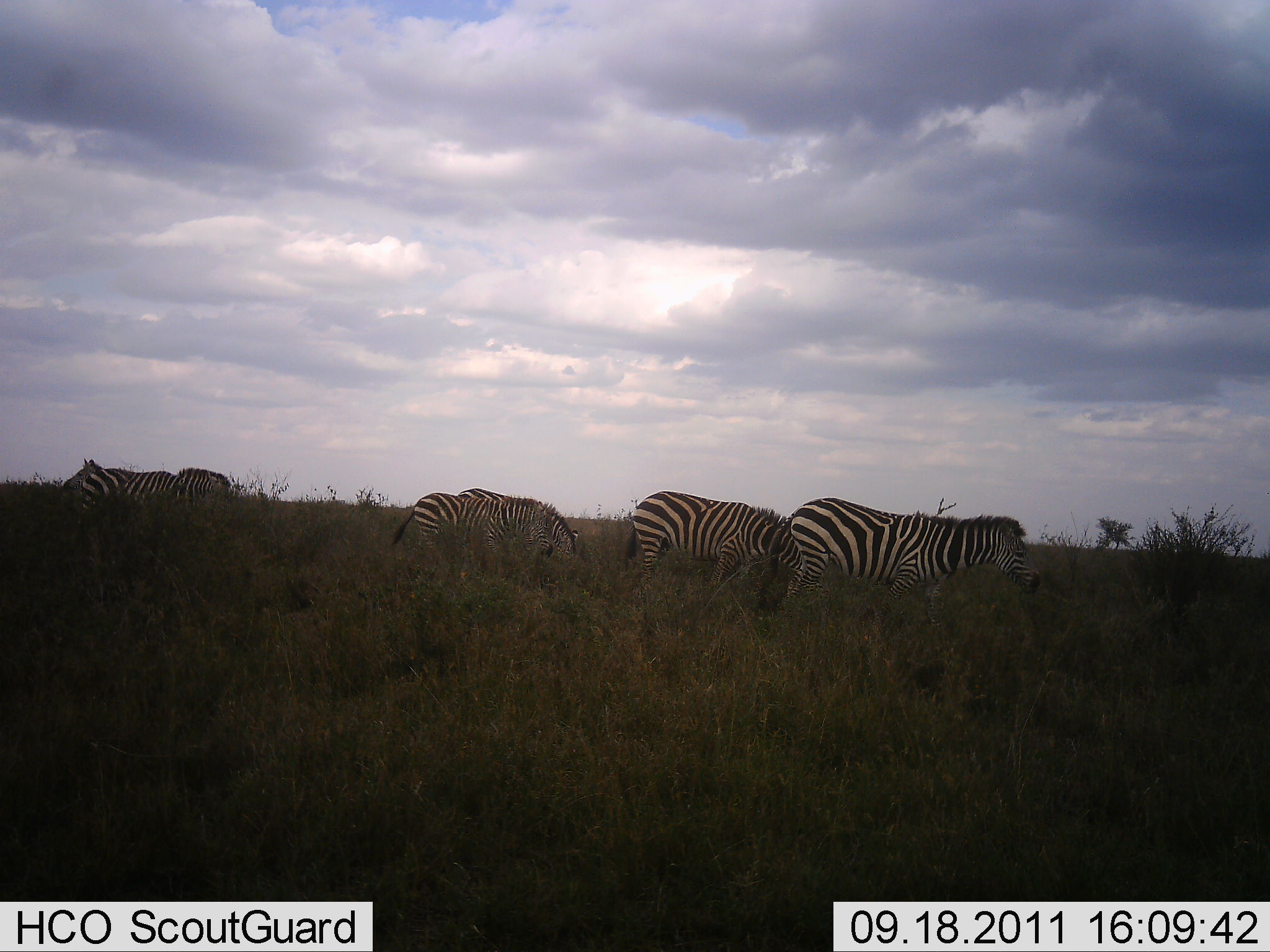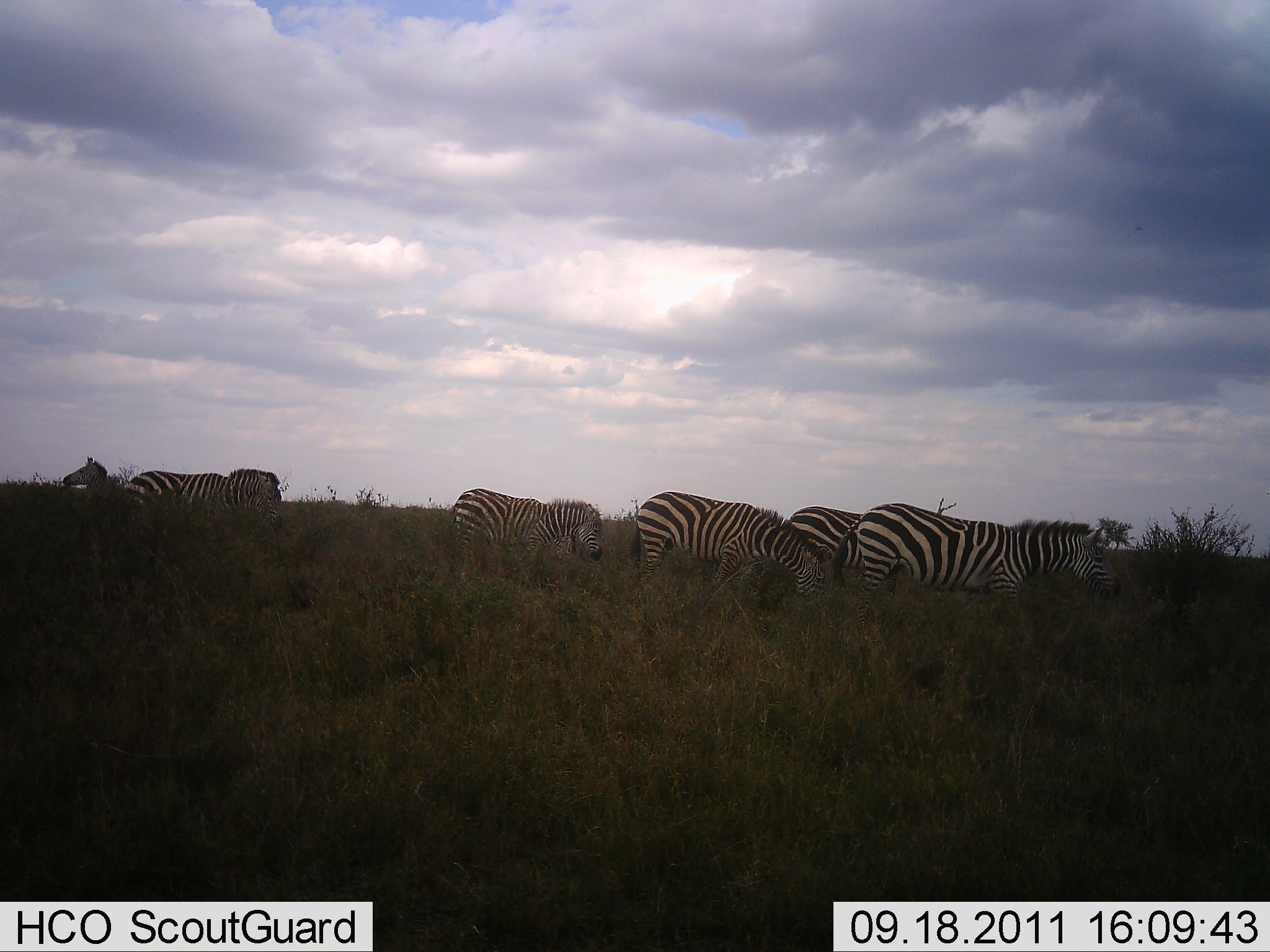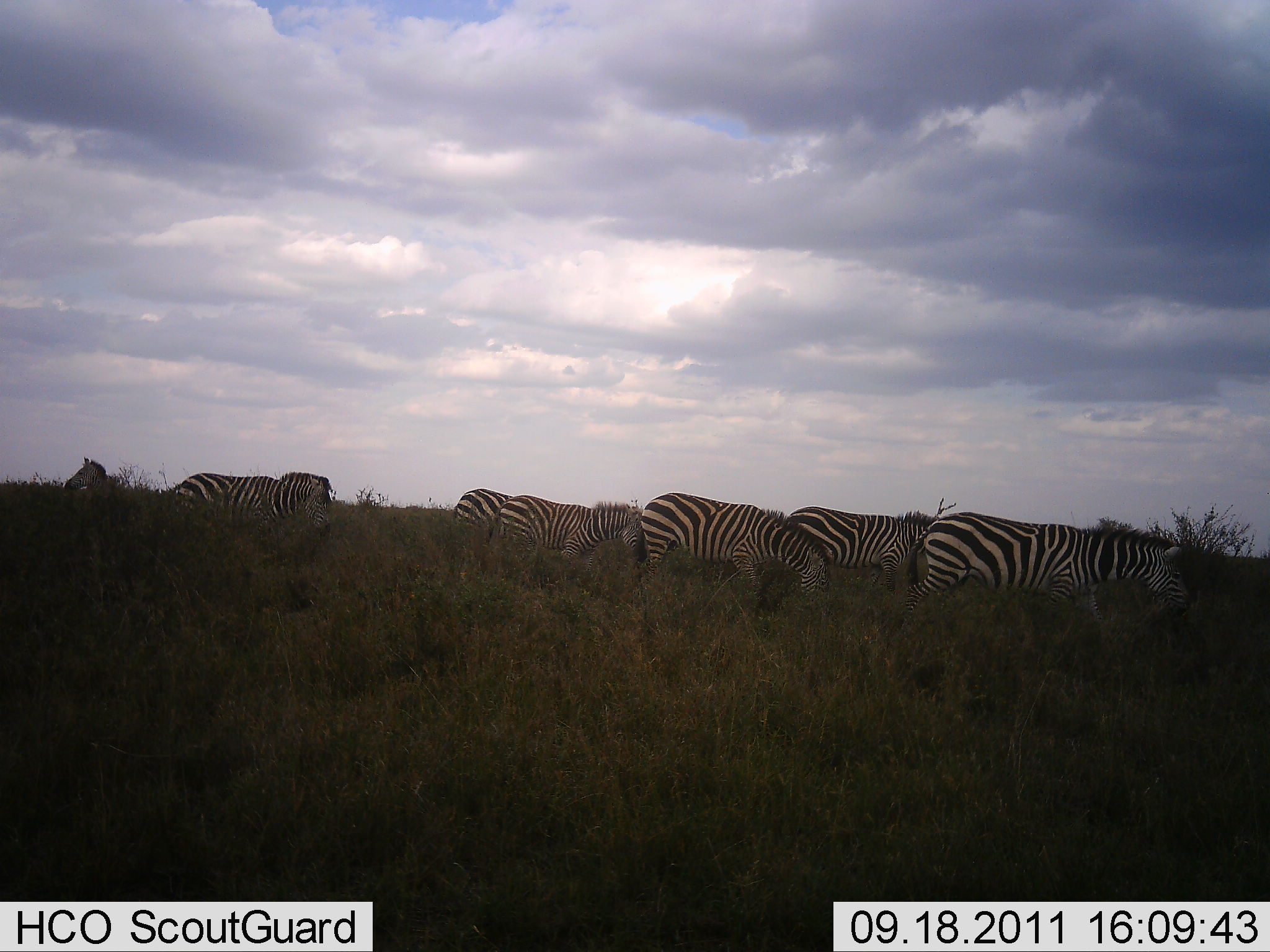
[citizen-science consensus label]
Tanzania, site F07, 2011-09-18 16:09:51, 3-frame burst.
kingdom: Animalia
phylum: Chordata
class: Mammalia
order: Perissodactyla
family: Equidae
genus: Equus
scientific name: Equus quagga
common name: plains zebra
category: zebra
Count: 7.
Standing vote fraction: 33%.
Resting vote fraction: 0%.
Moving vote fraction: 67%.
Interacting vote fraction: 0%.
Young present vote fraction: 0%.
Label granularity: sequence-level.